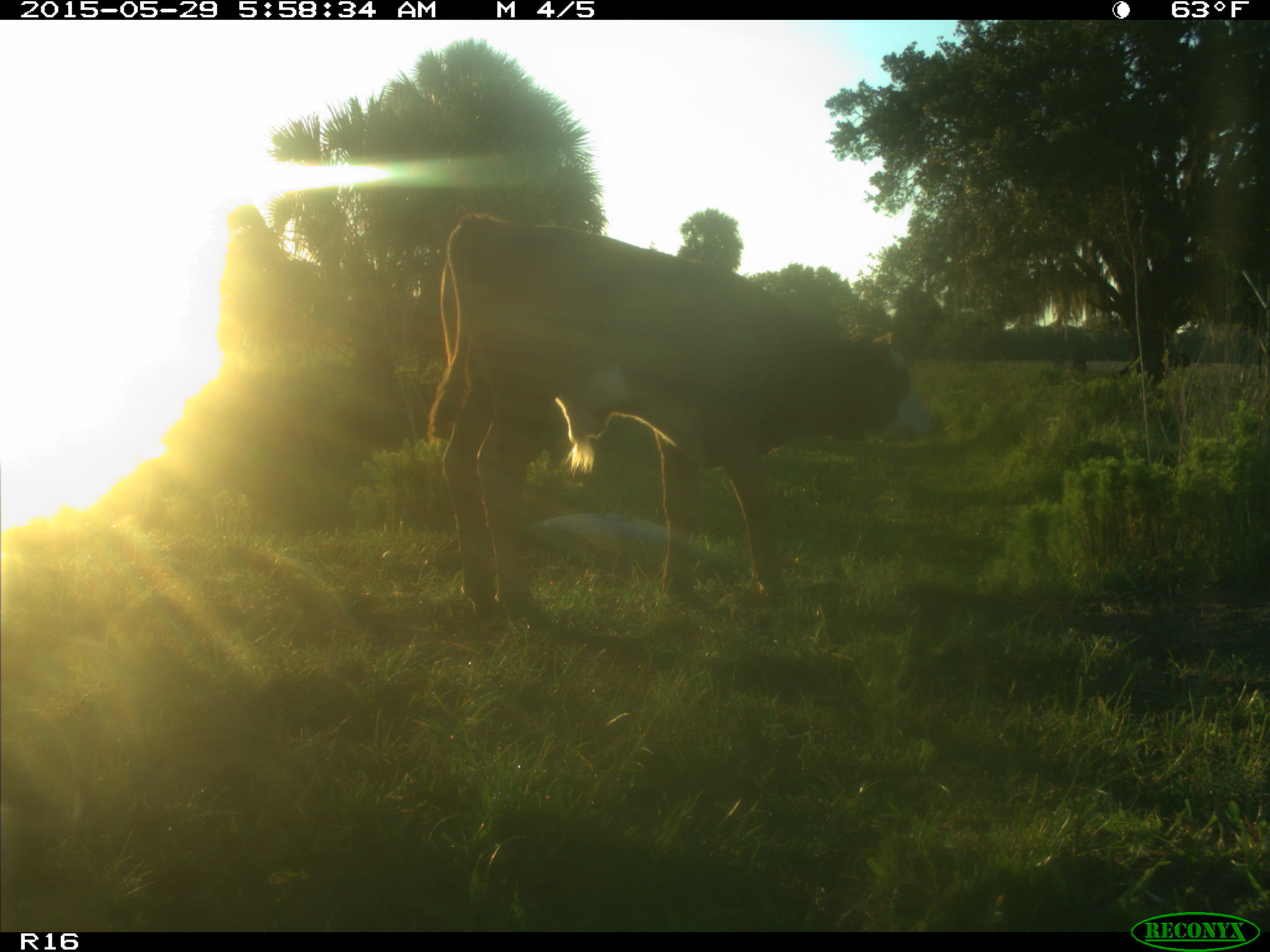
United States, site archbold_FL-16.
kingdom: Animalia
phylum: Chordata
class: Mammalia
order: Artiodactyla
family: Bovidae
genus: Bos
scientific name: Bos taurus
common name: domestic cow